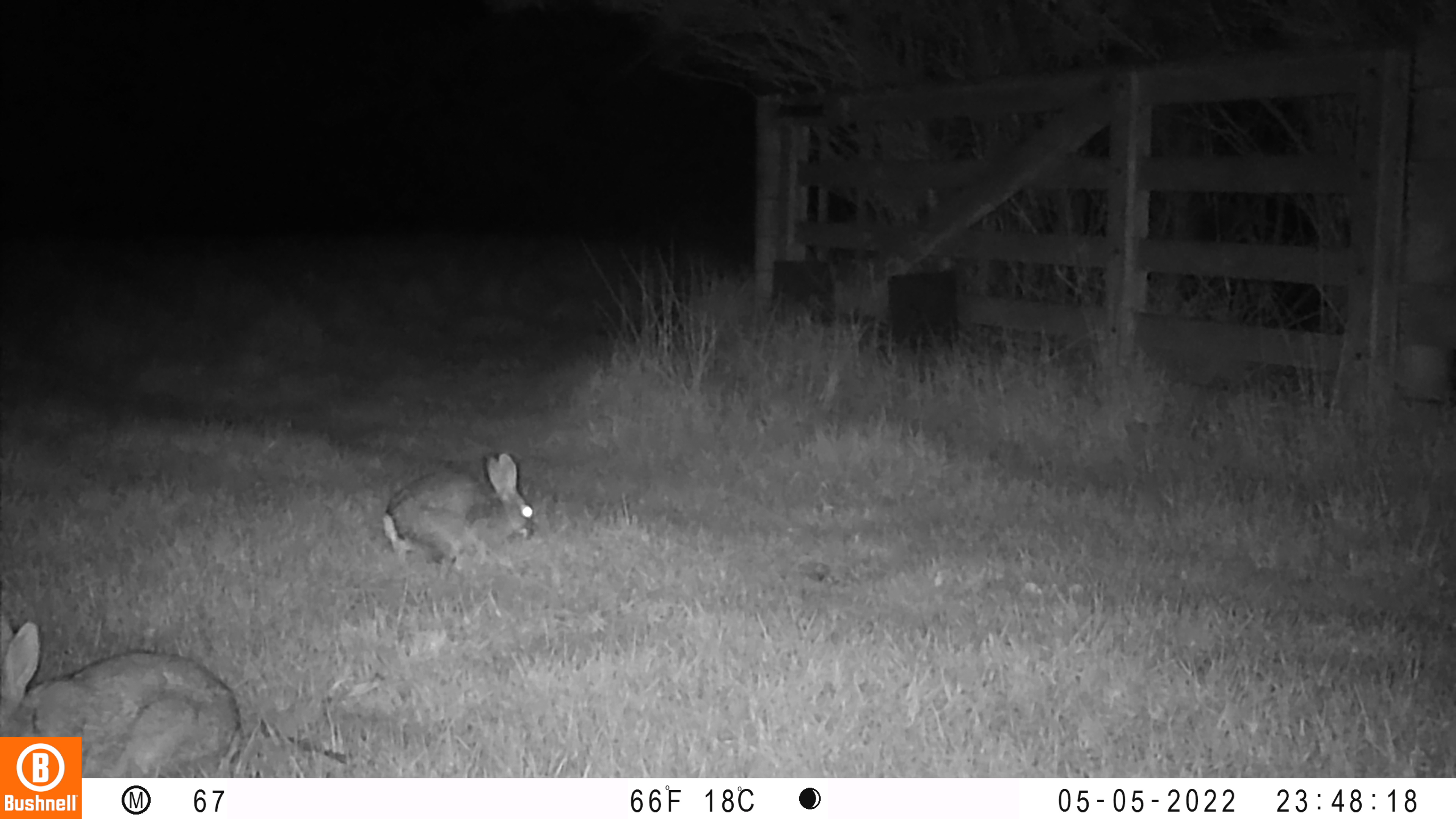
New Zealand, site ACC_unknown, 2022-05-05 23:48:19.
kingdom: Animalia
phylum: Chordata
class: Mammalia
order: Lagomorpha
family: Leporidae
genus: Oryctolagus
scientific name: Oryctolagus cuniculus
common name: european rabbit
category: rabbit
Rabbit (european rabbit) (Oryctolagus cuniculus).